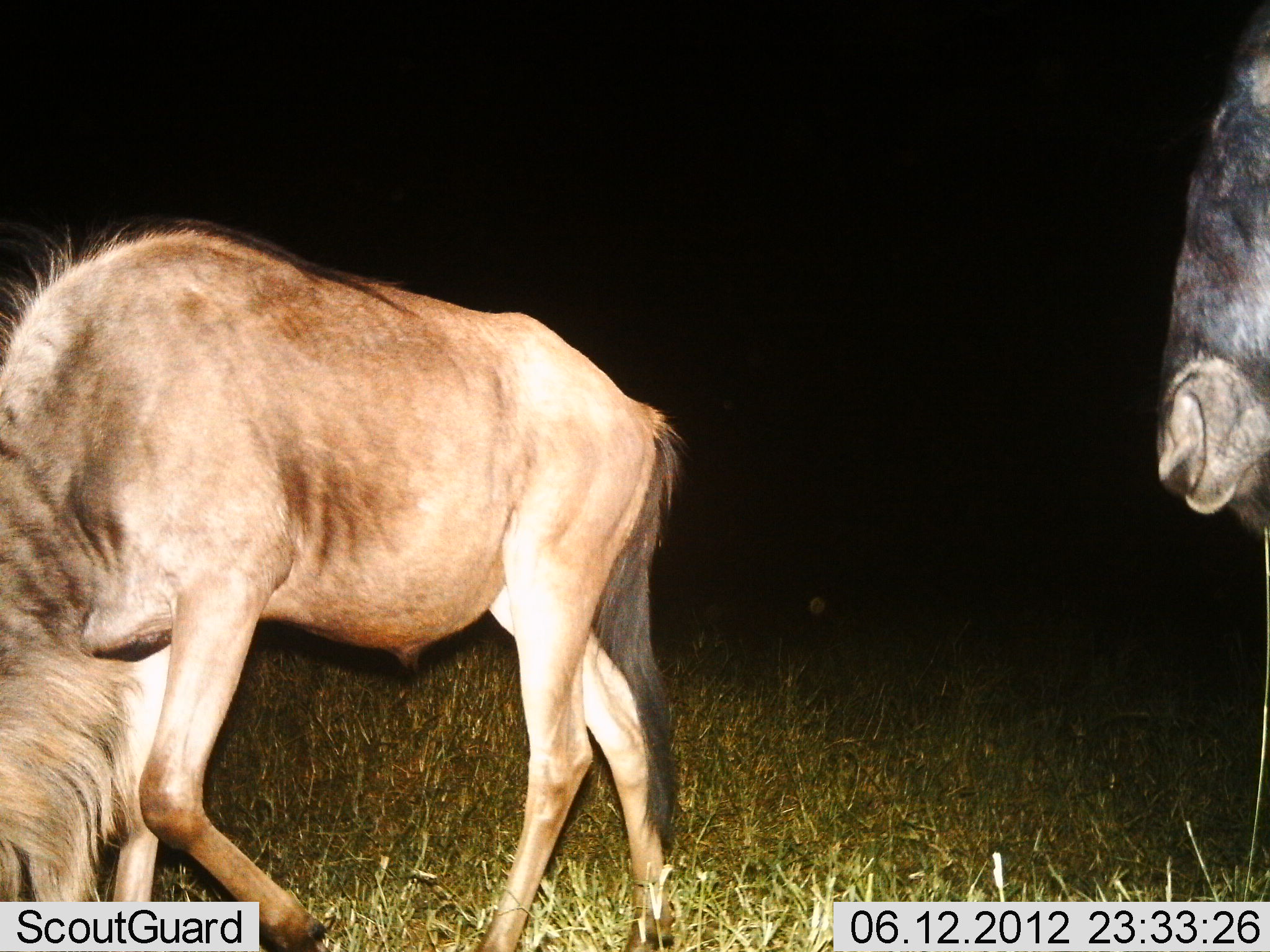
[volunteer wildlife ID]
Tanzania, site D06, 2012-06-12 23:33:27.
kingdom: Animalia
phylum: Chordata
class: Mammalia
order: Artiodactyla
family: Bovidae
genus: Connochaetes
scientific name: Connochaetes taurinus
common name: blue wildebeest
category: wildebeest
Wildebeest (blue wildebeest) (Connochaetes taurinus), count 2. Behavior (volunteer vote fractions): standing 70%, resting 0%, moving 30%, interacting 0%. Young present (vote fraction): 0%. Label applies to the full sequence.